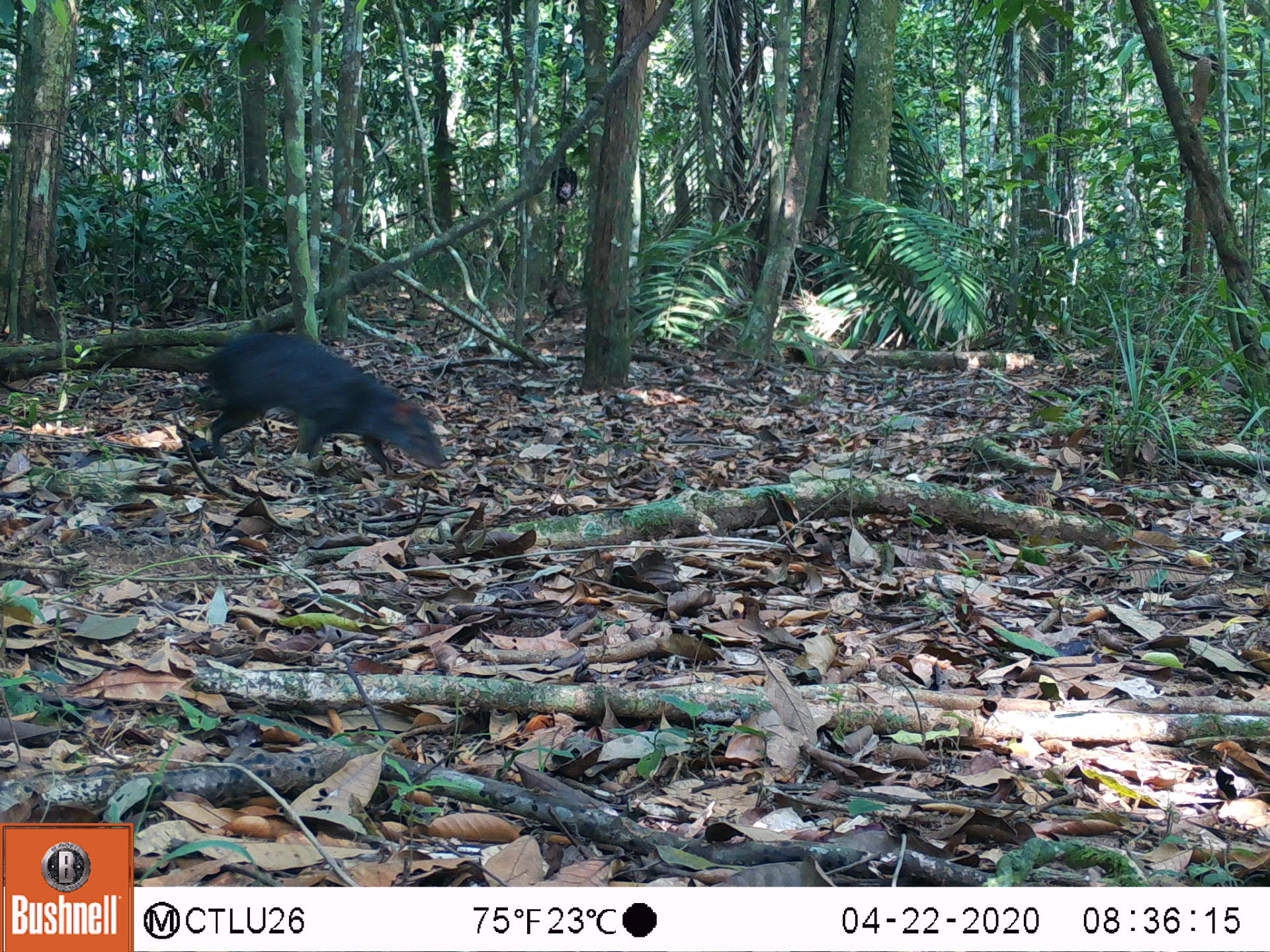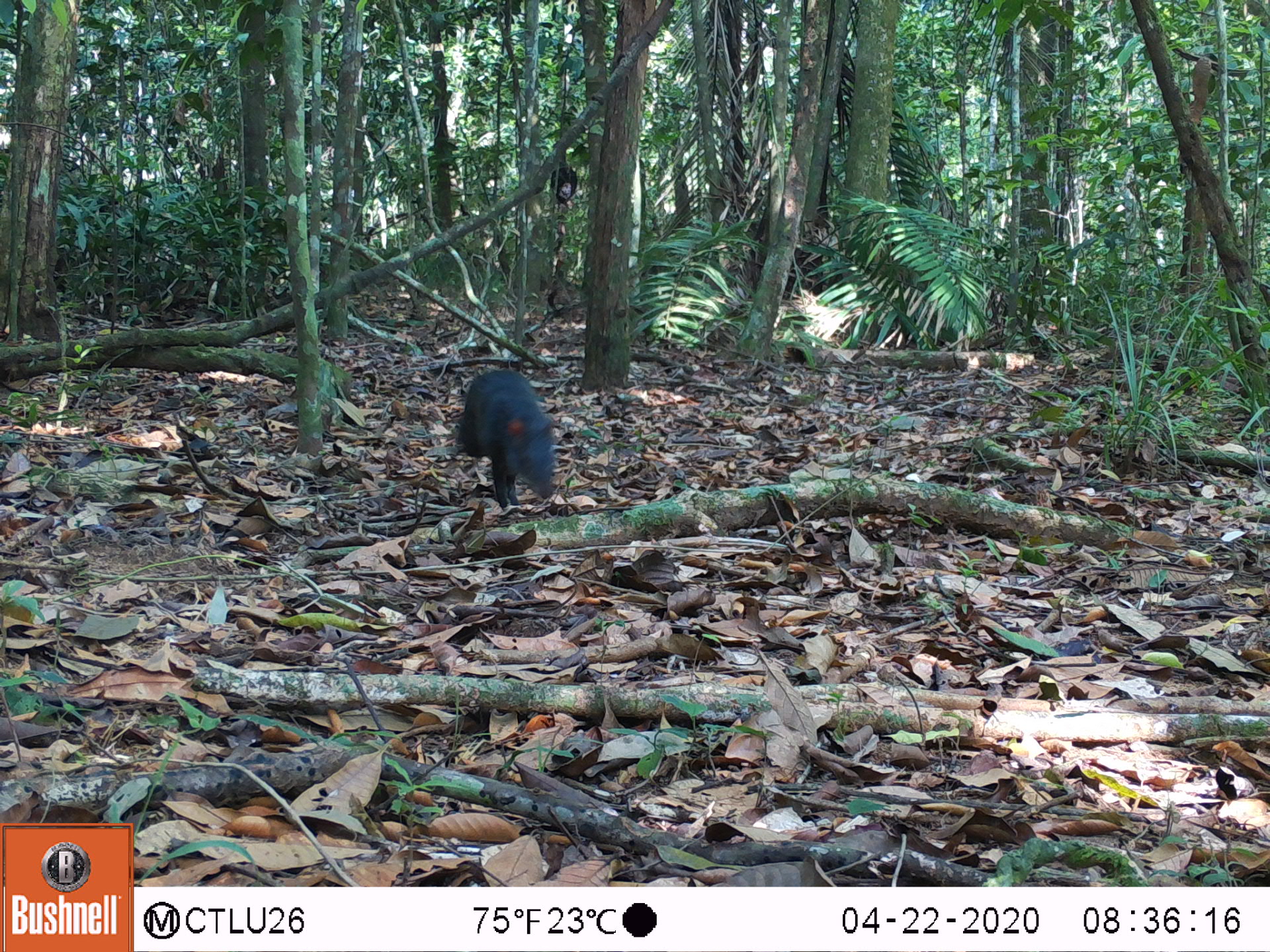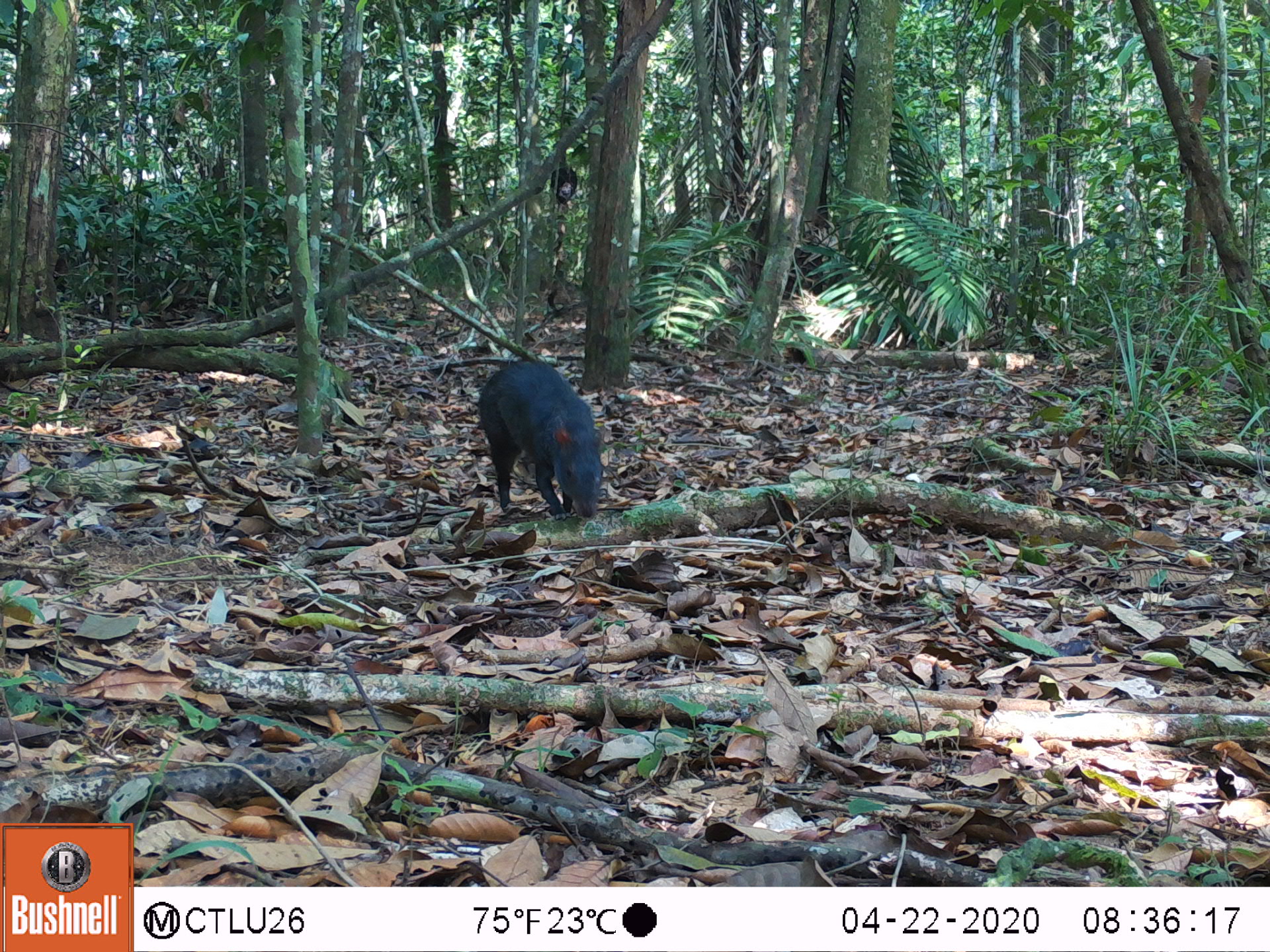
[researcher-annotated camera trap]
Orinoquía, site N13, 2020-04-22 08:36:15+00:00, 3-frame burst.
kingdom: Animalia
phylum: Chordata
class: Mammalia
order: Rodentia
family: Dasyproctidae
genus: Dasyprocta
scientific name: Dasyprocta fuliginosa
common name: black agouti